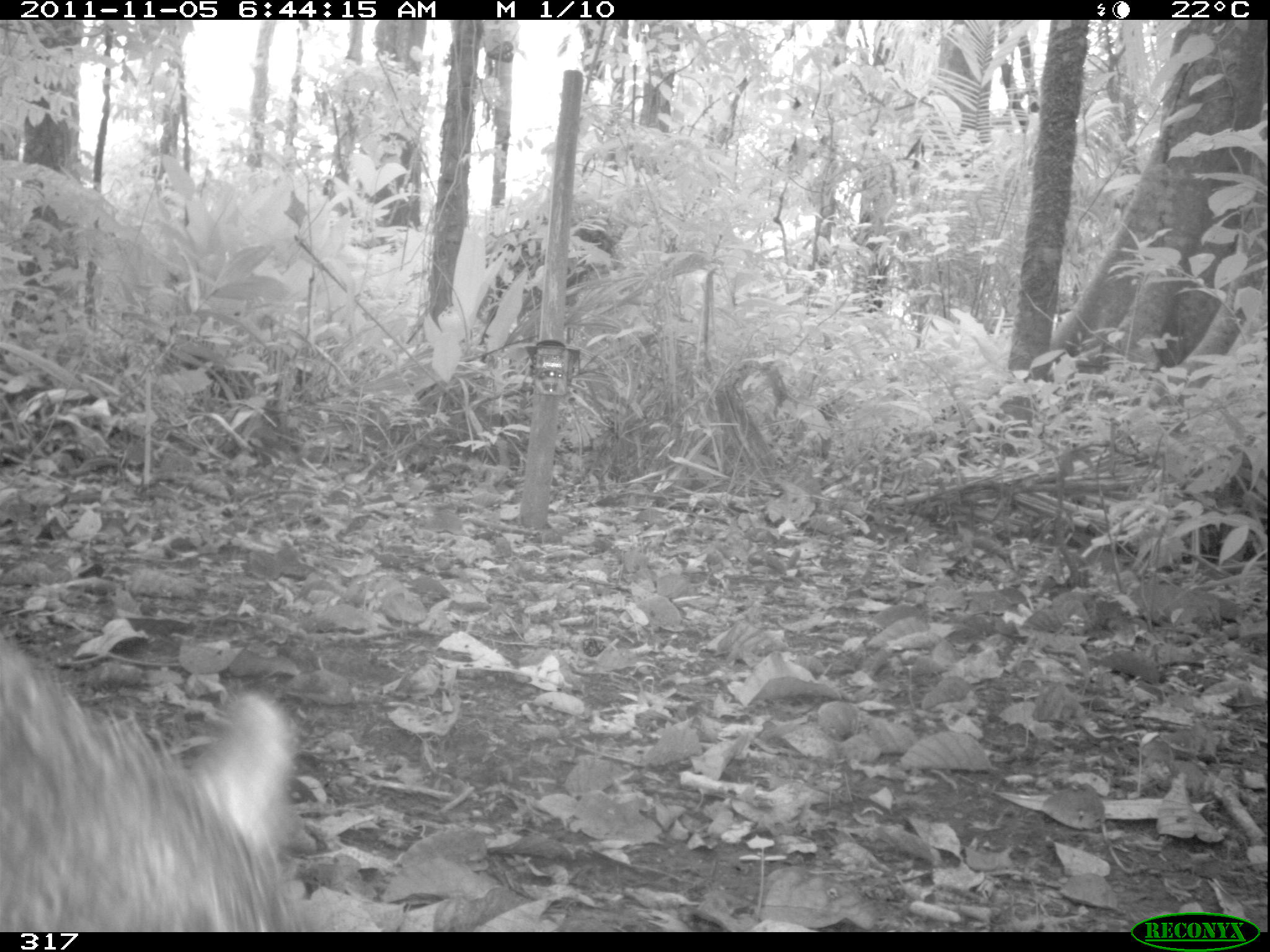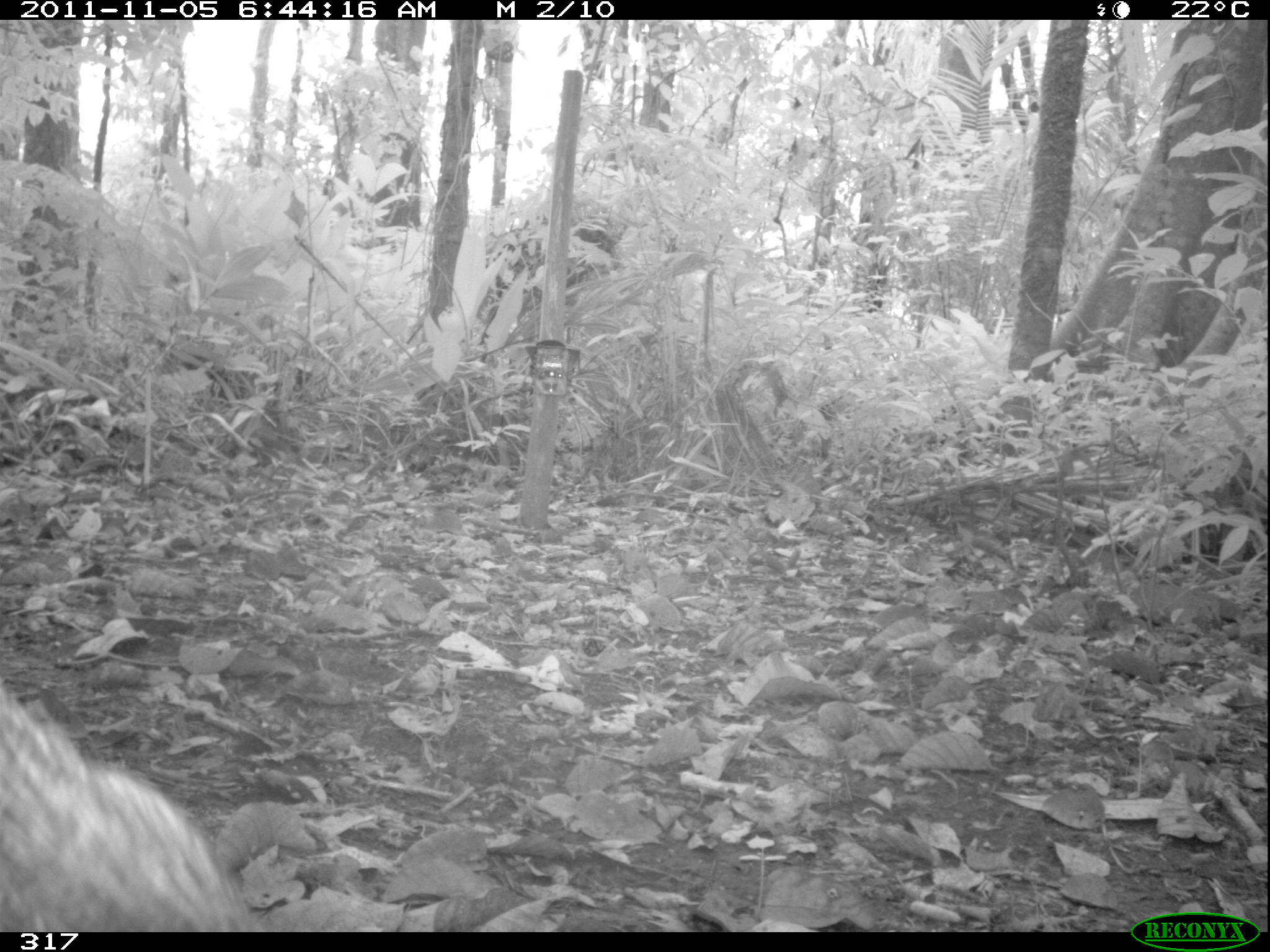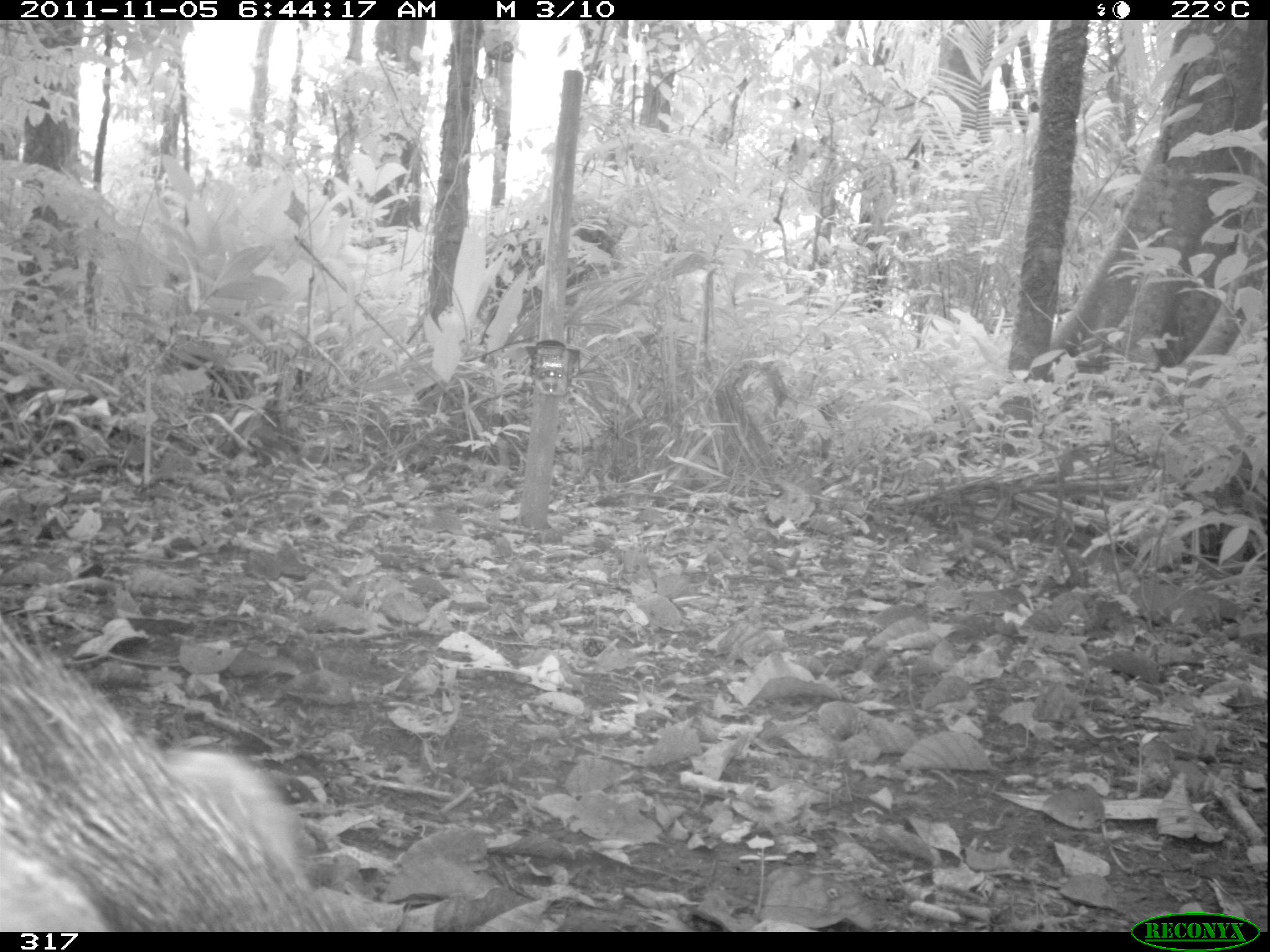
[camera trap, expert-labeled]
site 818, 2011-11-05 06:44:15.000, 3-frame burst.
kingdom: Animalia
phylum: Chordata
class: Mammalia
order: Artiodactyla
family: Tayassuidae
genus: Tayassu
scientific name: Tayassu pecari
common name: white-lipped peccary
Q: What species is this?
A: Tayassu pecari (white-lipped peccary).